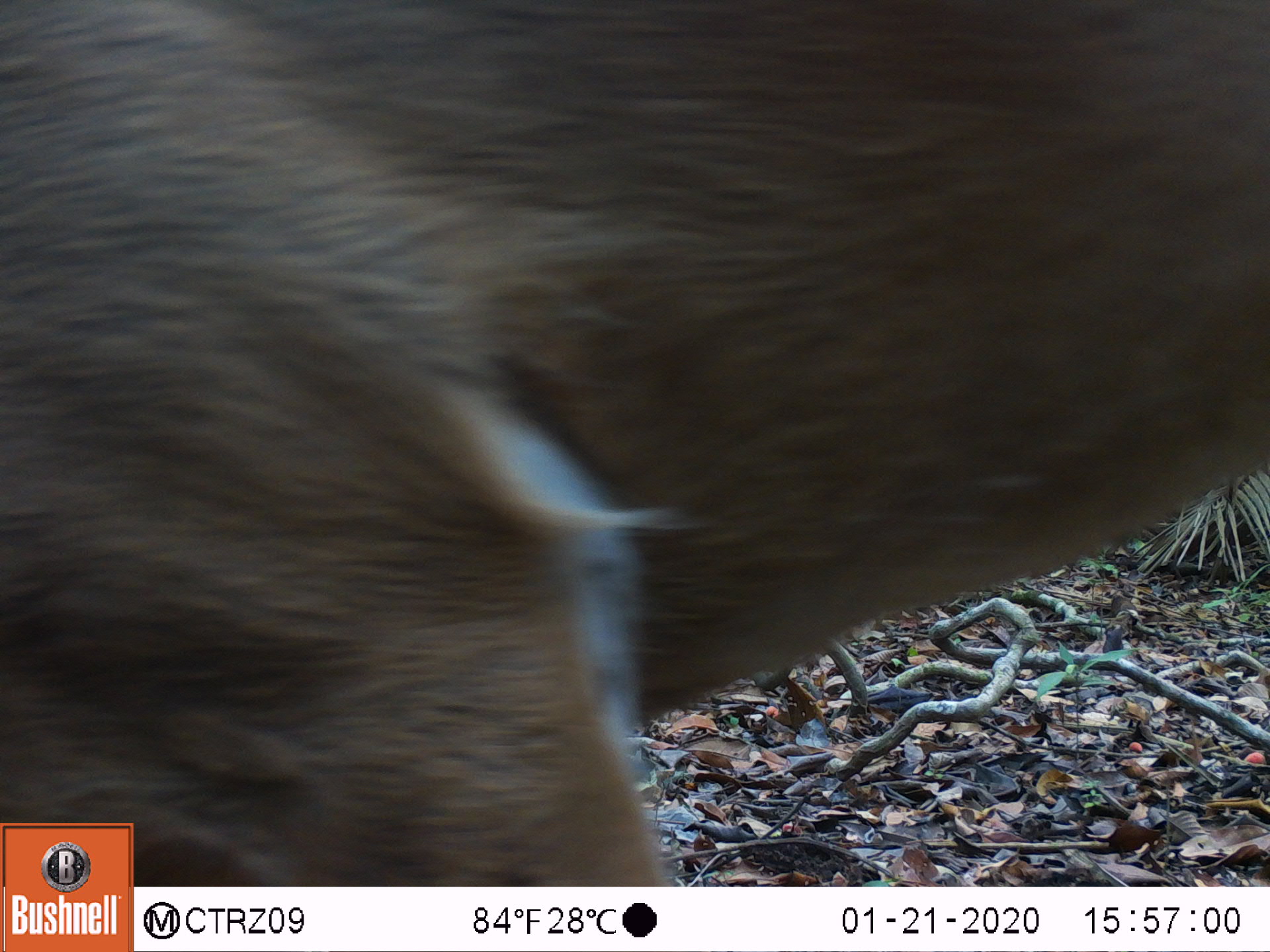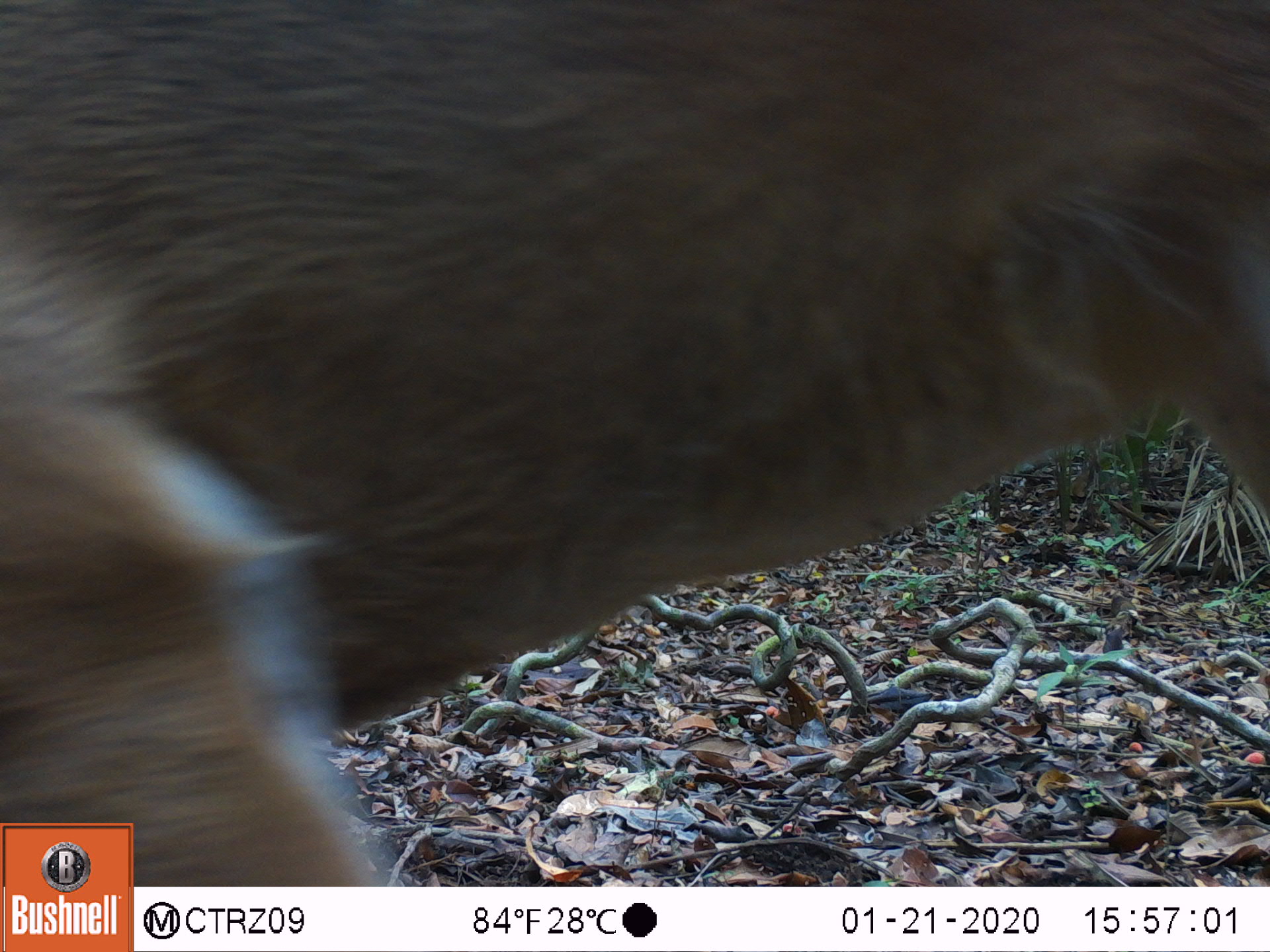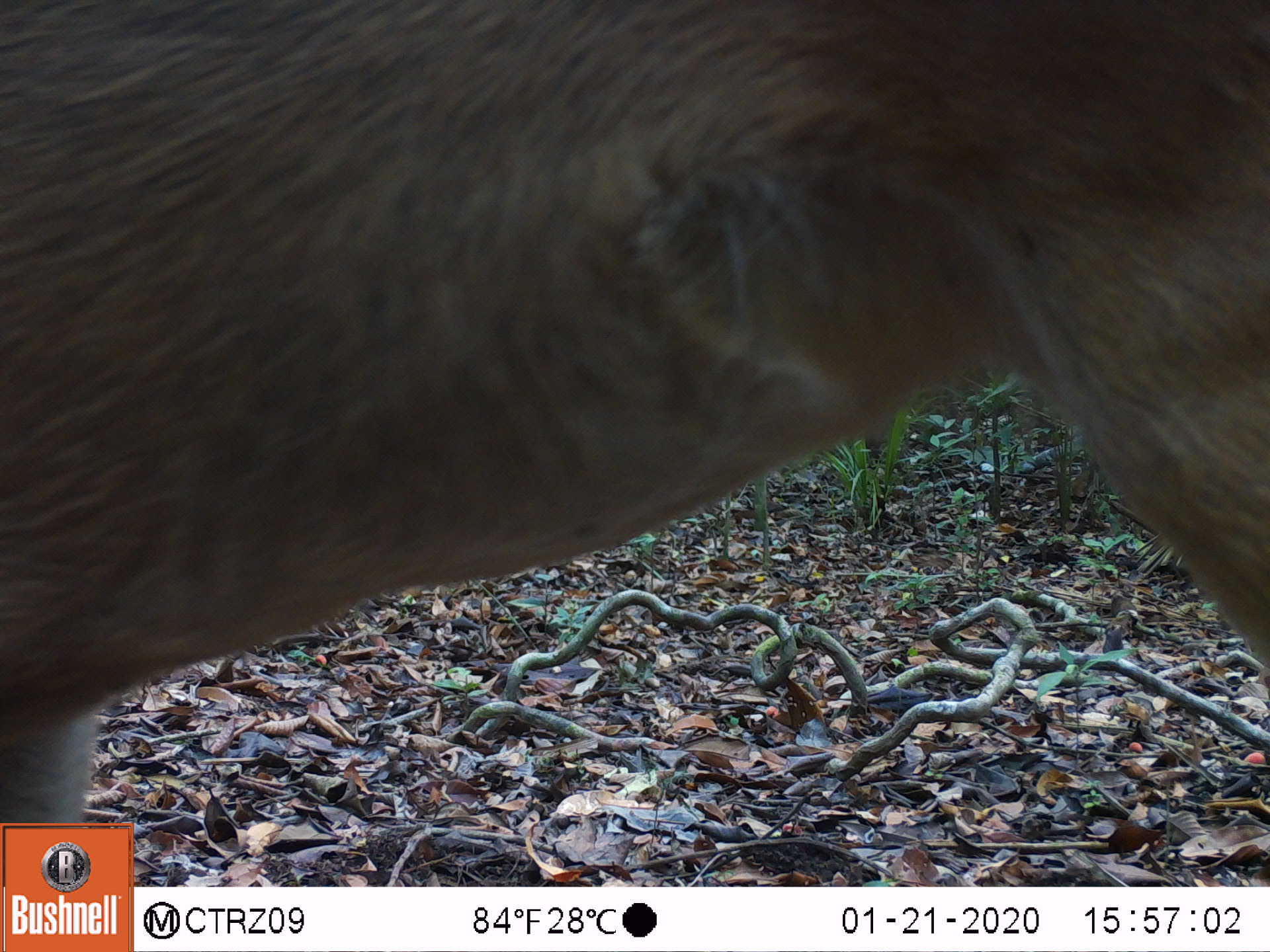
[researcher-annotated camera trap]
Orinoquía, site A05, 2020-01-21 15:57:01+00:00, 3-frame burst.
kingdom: Animalia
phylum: Chordata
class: Mammalia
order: Artiodactyla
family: Cervidae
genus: Odocoileus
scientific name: Odocoileus virginianus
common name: white-tailed deer